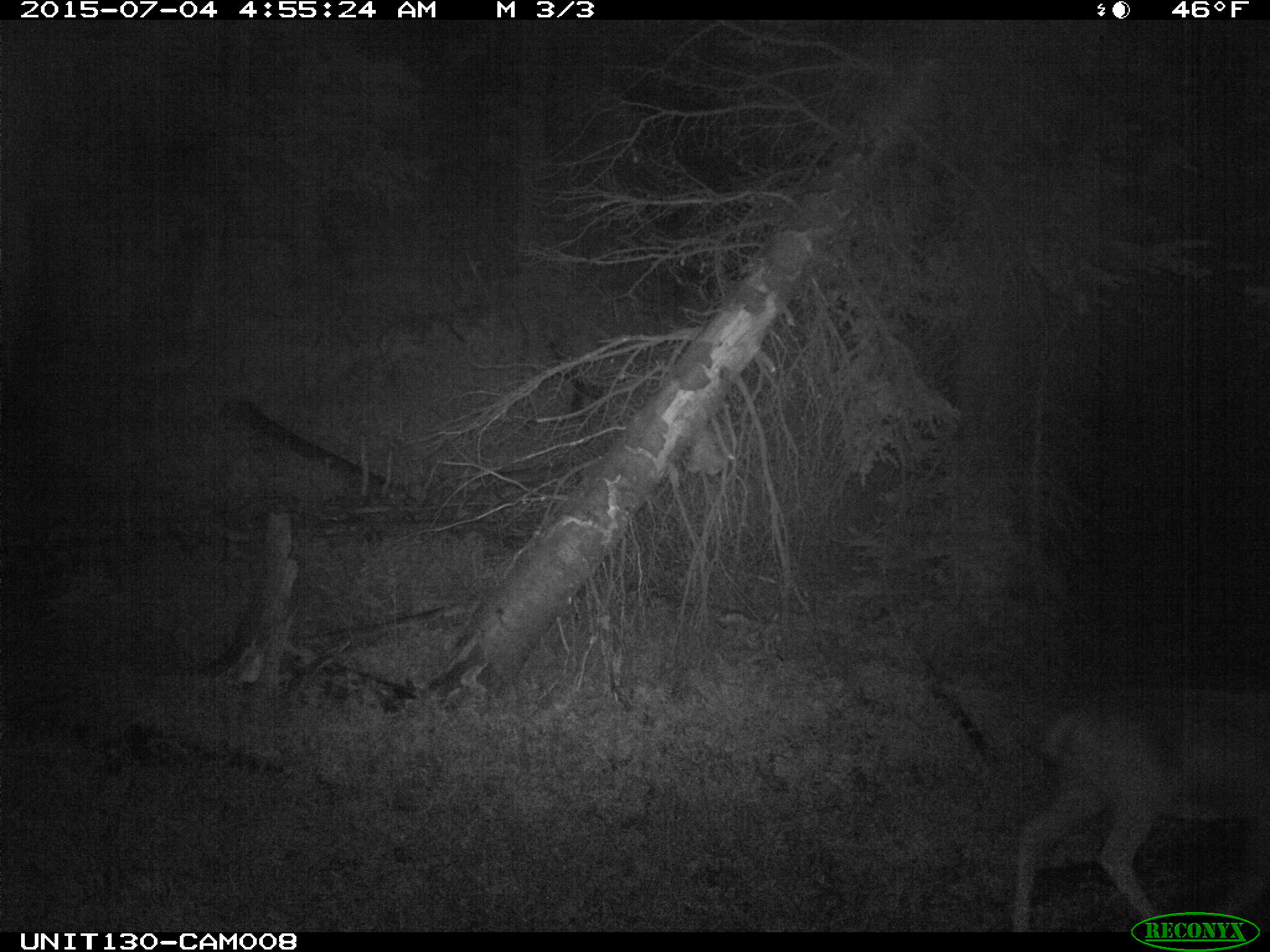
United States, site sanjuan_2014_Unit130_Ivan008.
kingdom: Animalia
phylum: Chordata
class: Mammalia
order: Artiodactyla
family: Cervidae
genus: Odocoileus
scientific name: Odocoileus hemionus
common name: mule deer